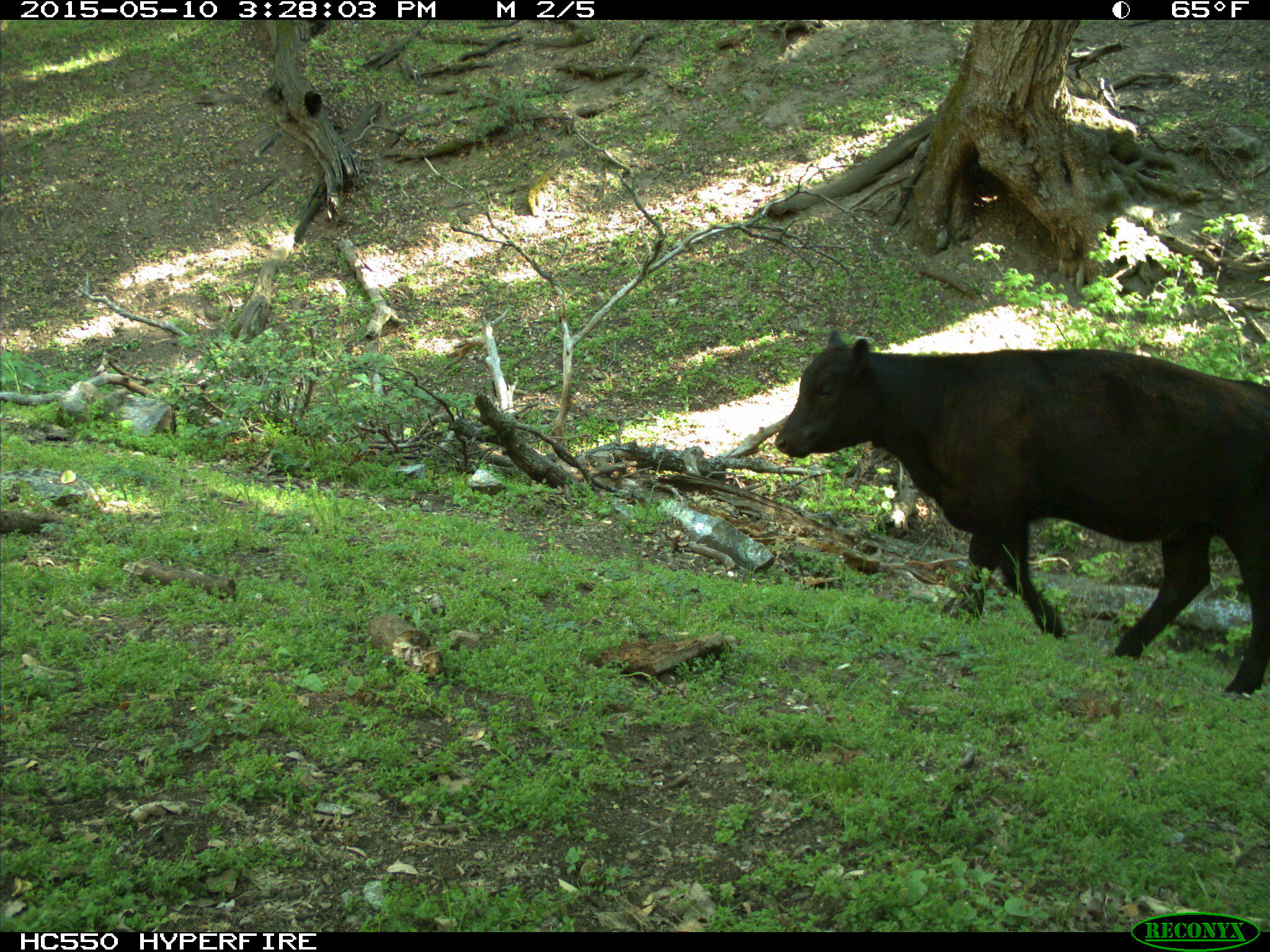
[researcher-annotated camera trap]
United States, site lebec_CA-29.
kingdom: Animalia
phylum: Chordata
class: Mammalia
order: Artiodactyla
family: Bovidae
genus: Bos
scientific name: Bos taurus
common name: domestic cow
Bos taurus (domestic cow).